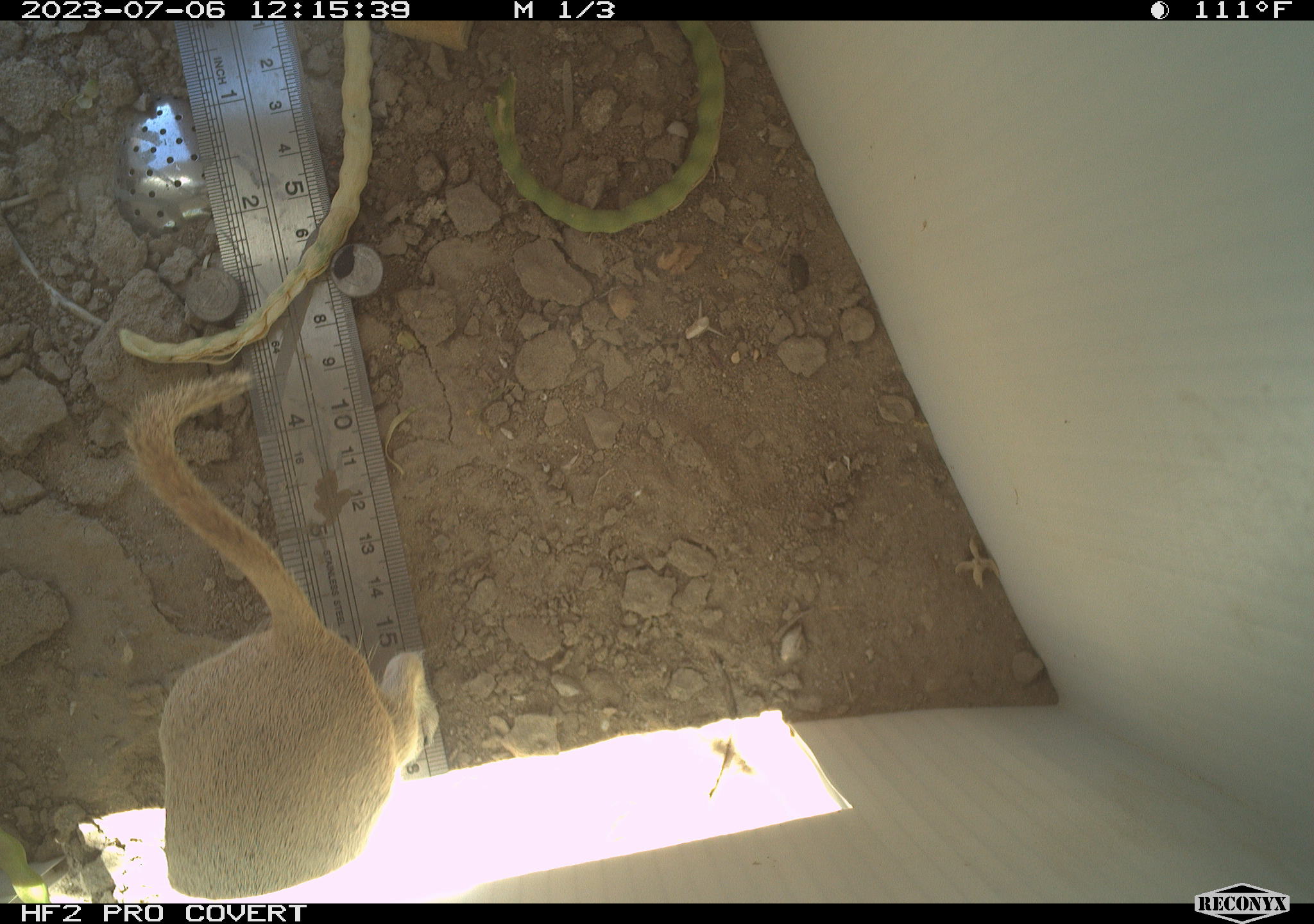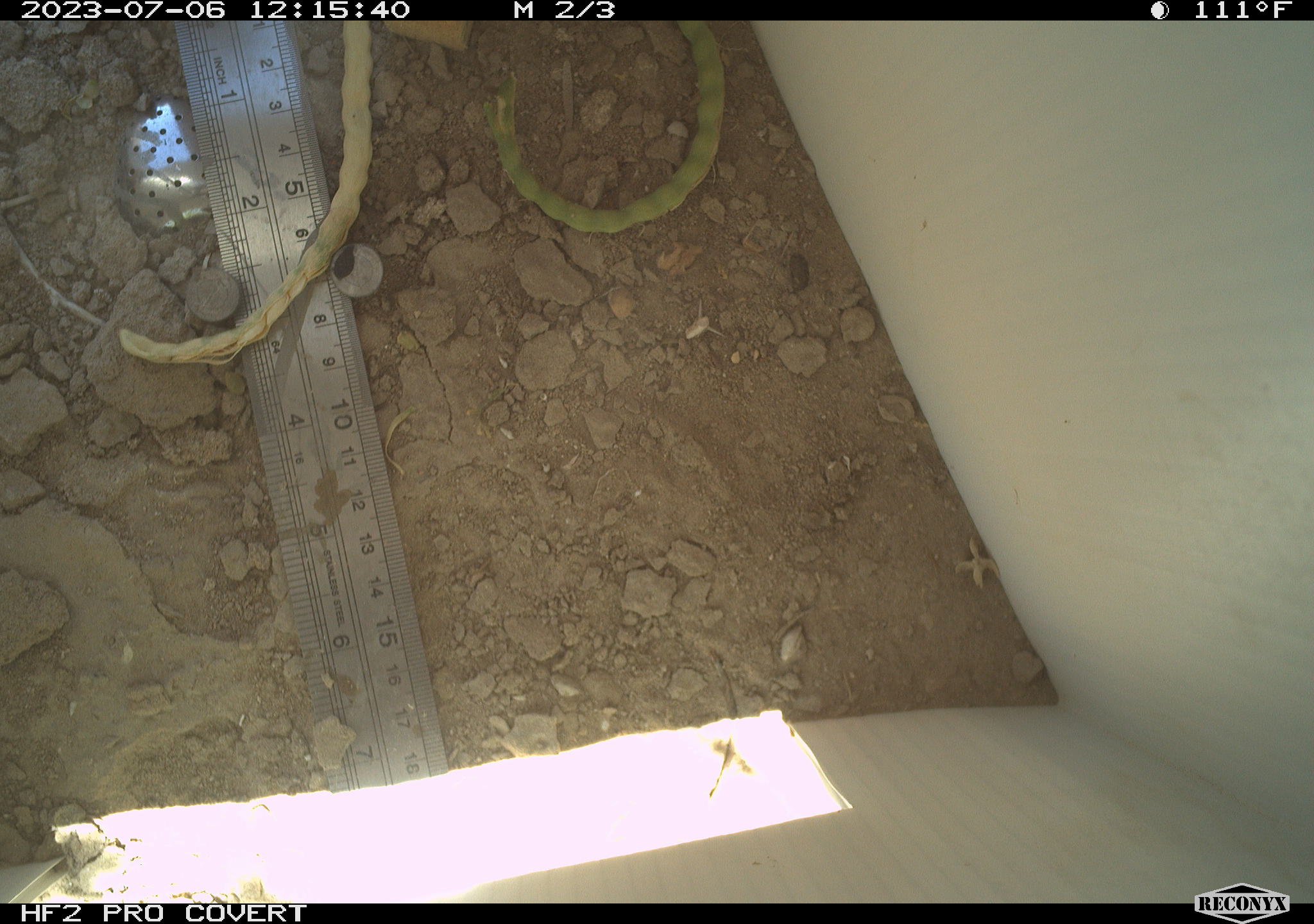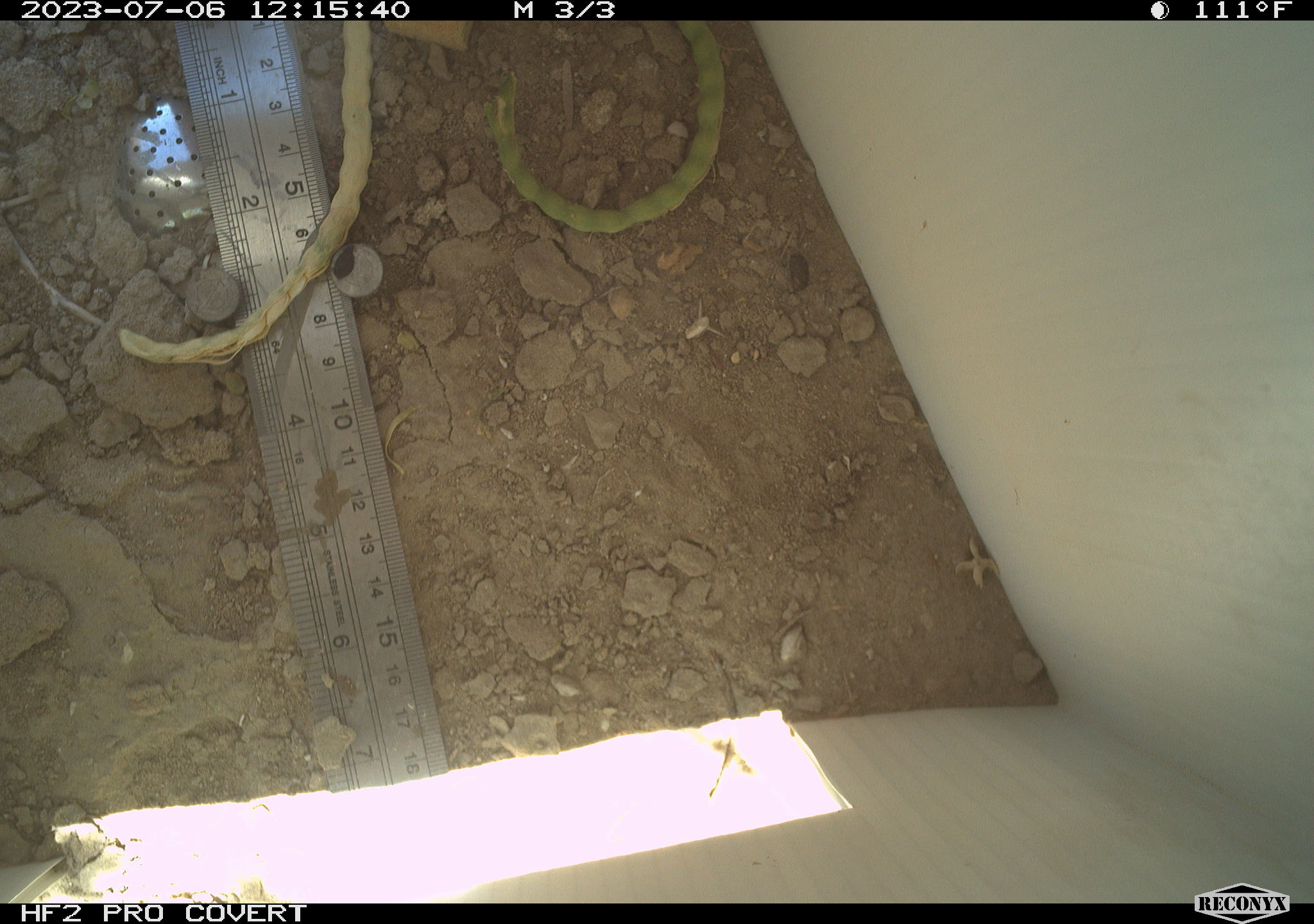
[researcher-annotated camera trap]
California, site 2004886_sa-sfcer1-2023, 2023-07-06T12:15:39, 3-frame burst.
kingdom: Animalia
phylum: Chordata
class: Mammalia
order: Rodentia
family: Sciuridae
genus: Xerospermophilus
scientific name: Xerospermophilus tereticaudus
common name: round-tailed ground squirrel